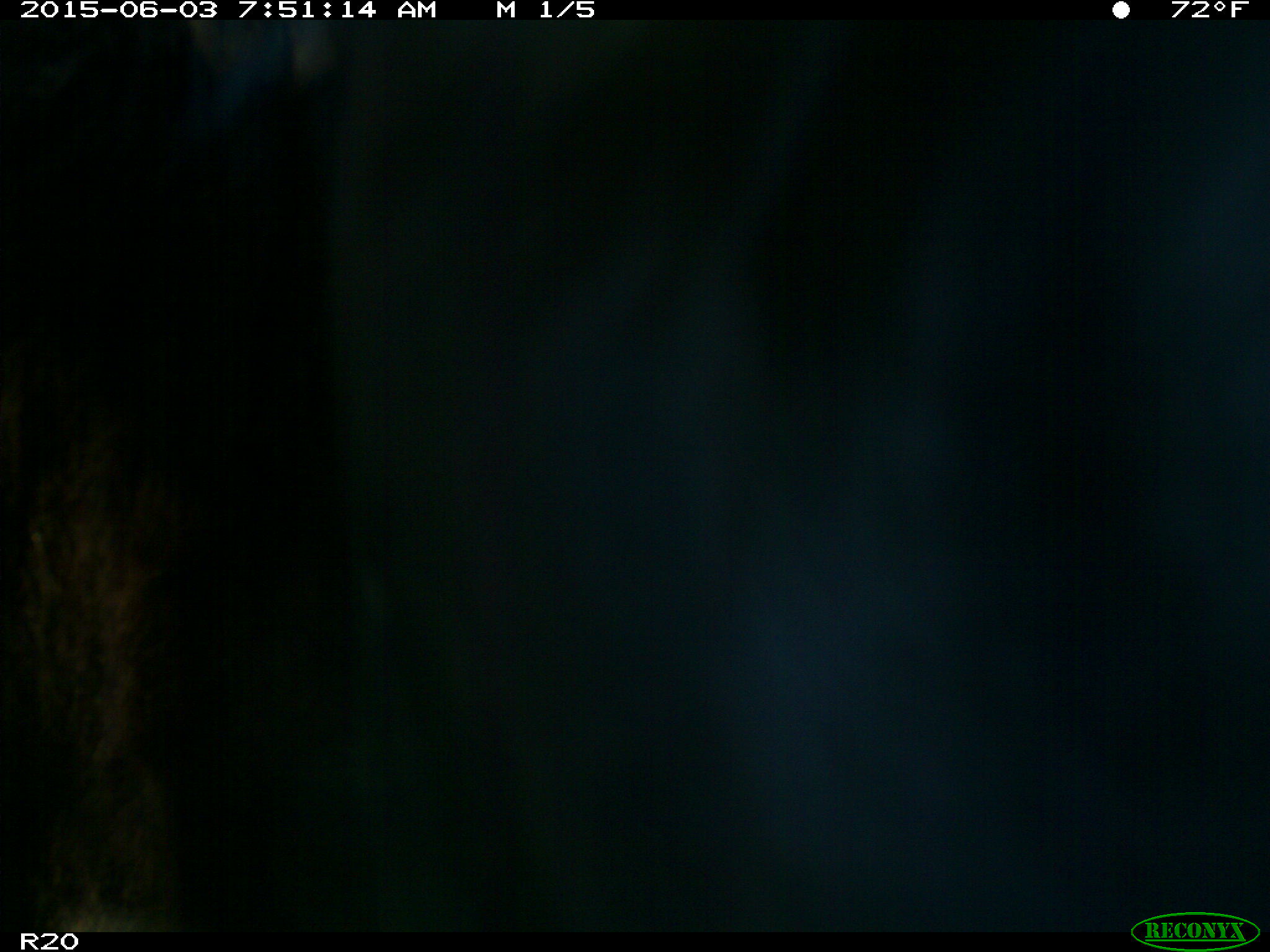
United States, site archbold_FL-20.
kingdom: Animalia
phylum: Chordata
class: Mammalia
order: Artiodactyla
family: Bovidae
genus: Bos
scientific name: Bos taurus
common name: domestic cow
Bos taurus (domestic cow).